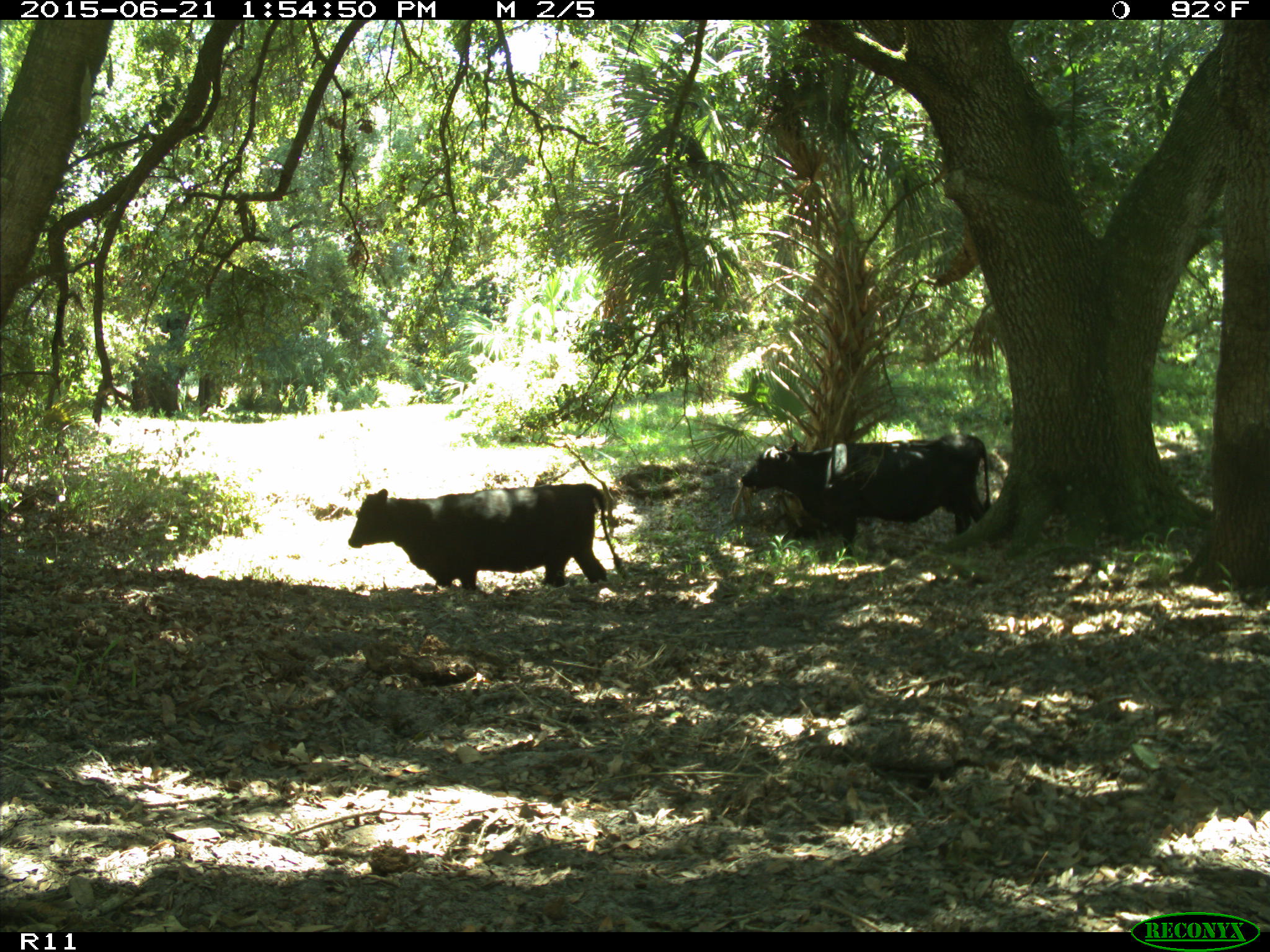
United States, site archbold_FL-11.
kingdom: Animalia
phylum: Chordata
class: Mammalia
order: Artiodactyla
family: Bovidae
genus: Bos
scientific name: Bos taurus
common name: domestic cow